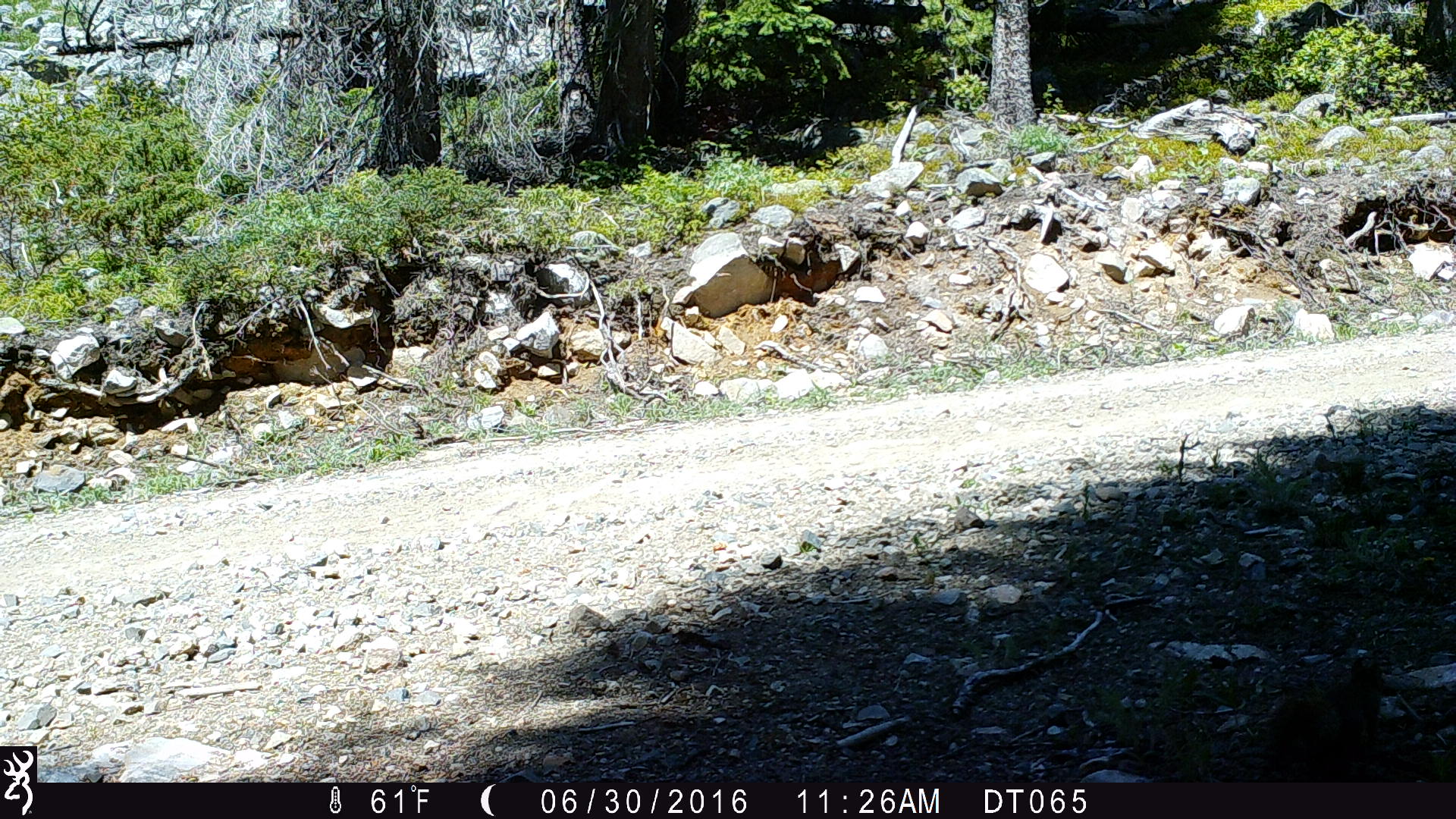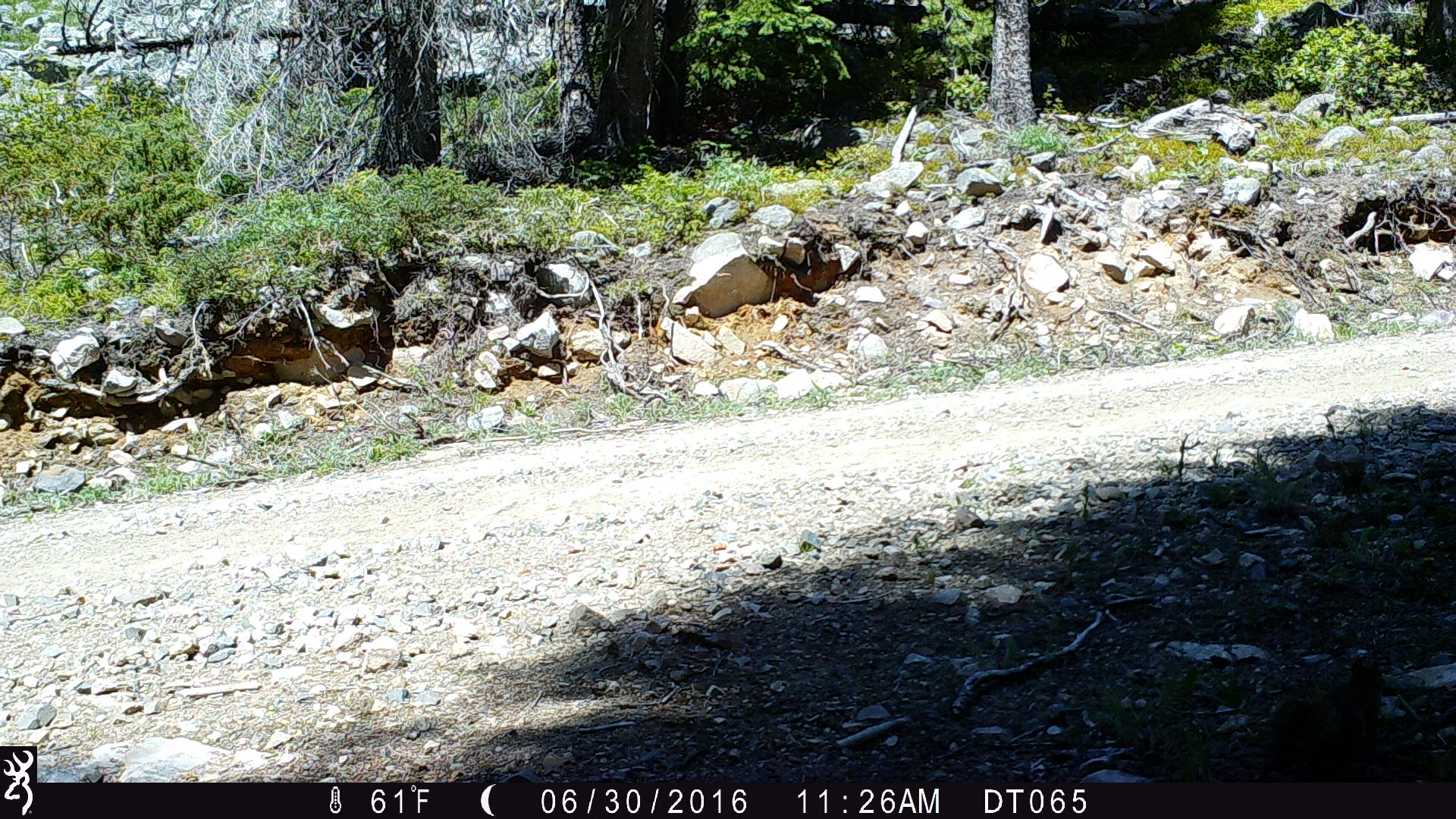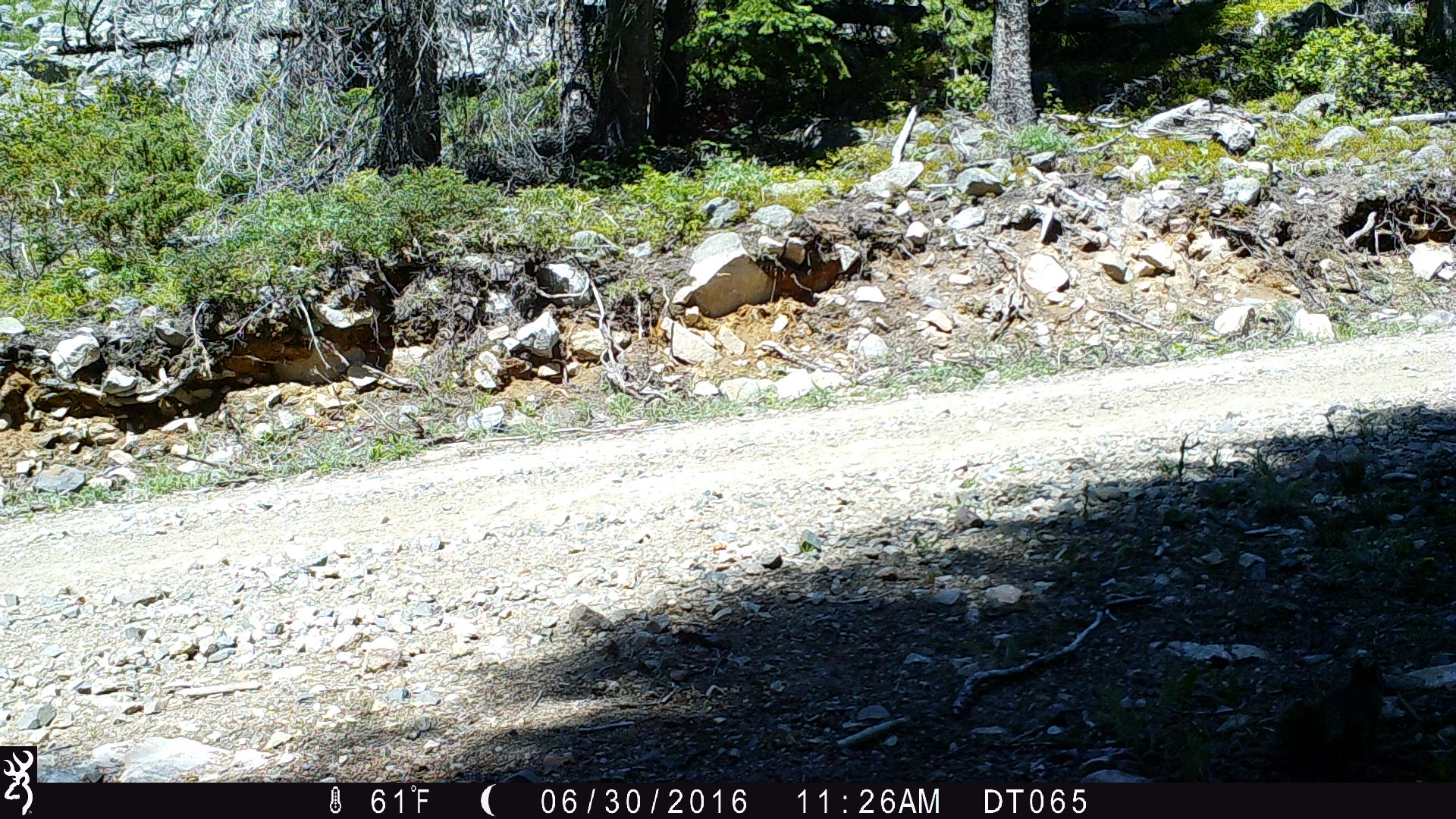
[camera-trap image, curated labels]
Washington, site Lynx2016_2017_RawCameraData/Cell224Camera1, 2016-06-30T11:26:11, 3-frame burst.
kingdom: Animalia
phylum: Chordata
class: Mammalia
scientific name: Mammalia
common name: small mammal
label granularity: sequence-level